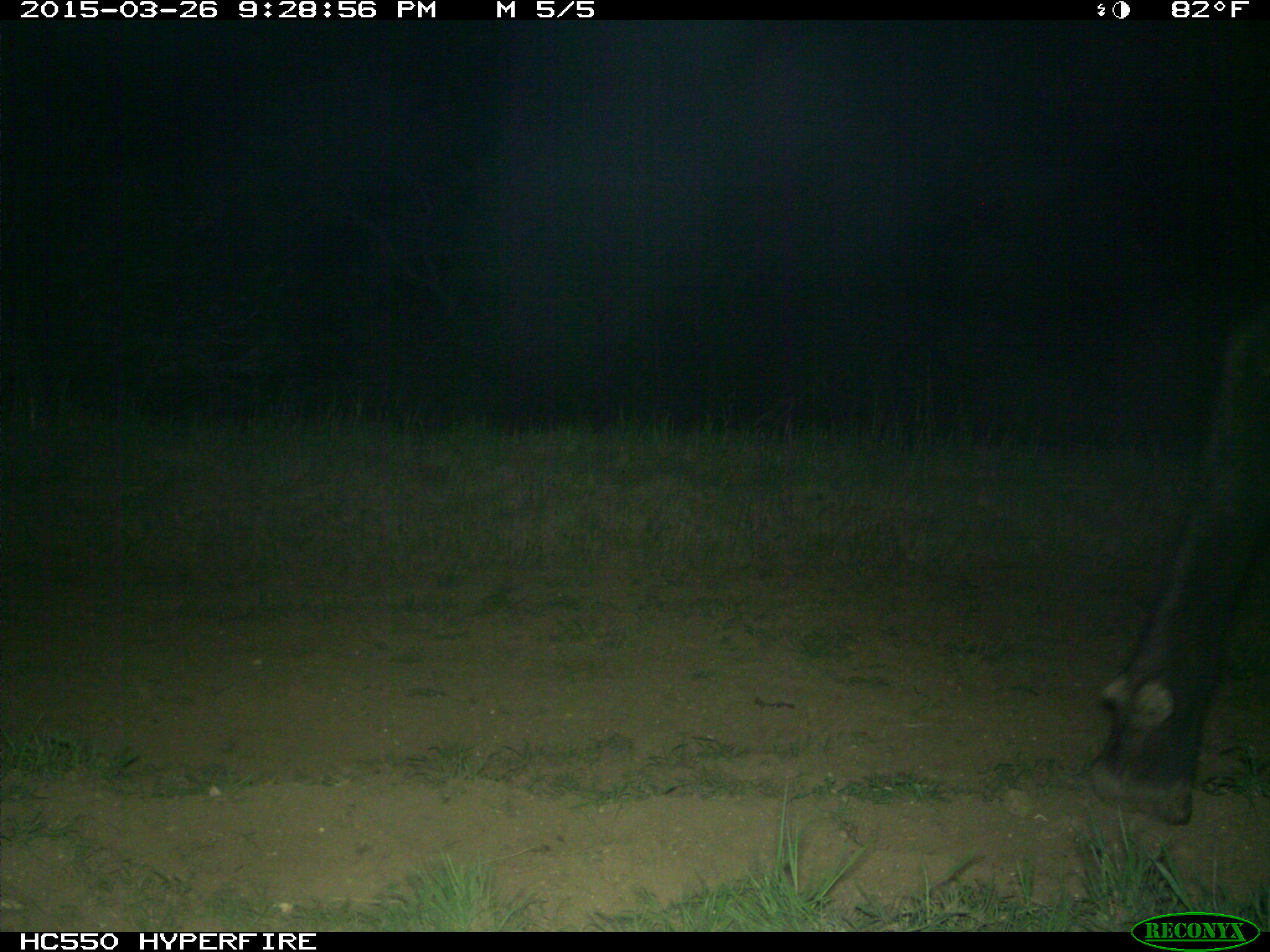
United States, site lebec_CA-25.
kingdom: Animalia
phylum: Chordata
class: Mammalia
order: Artiodactyla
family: Bovidae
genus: Bos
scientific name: Bos taurus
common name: domestic cow